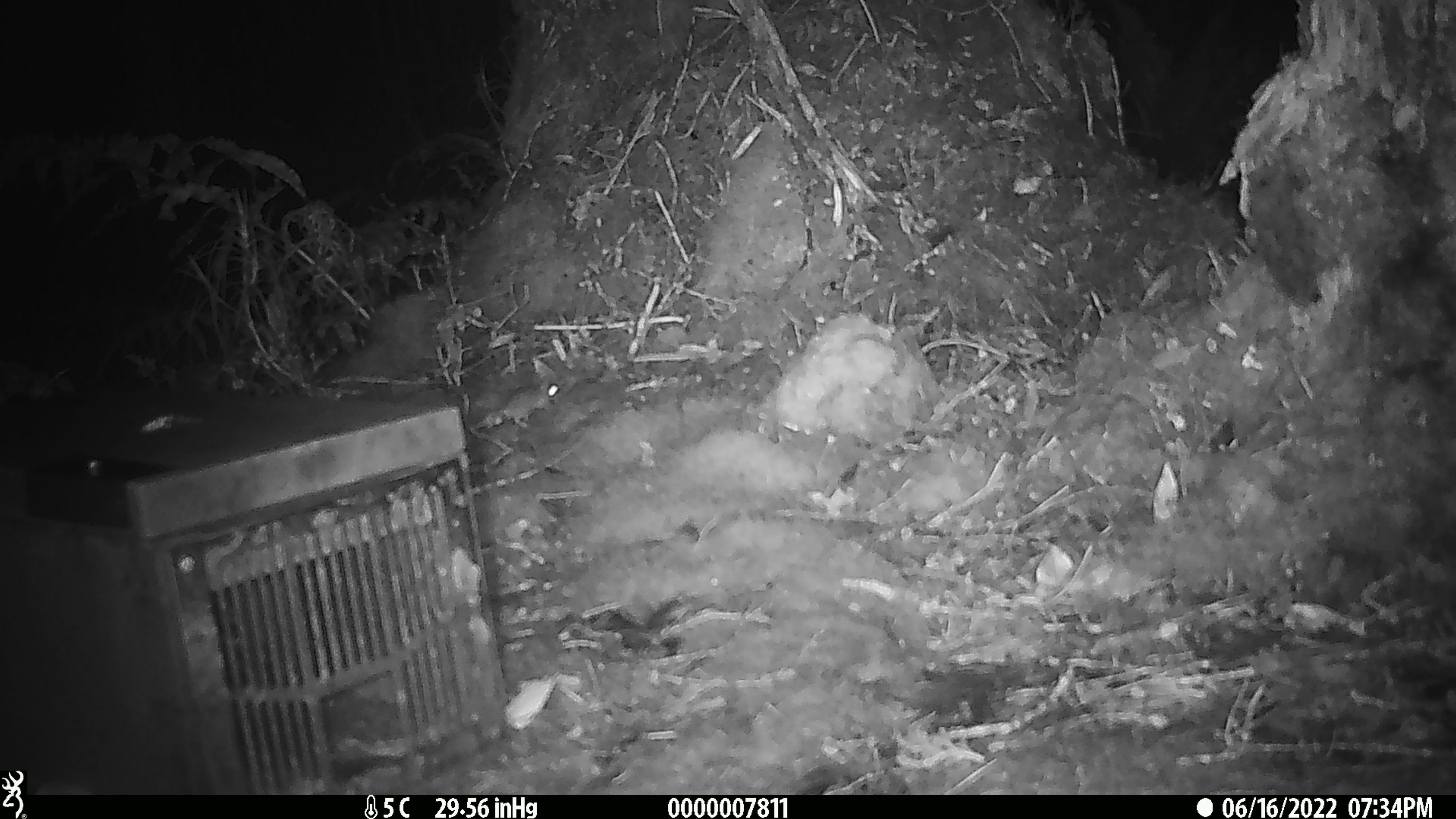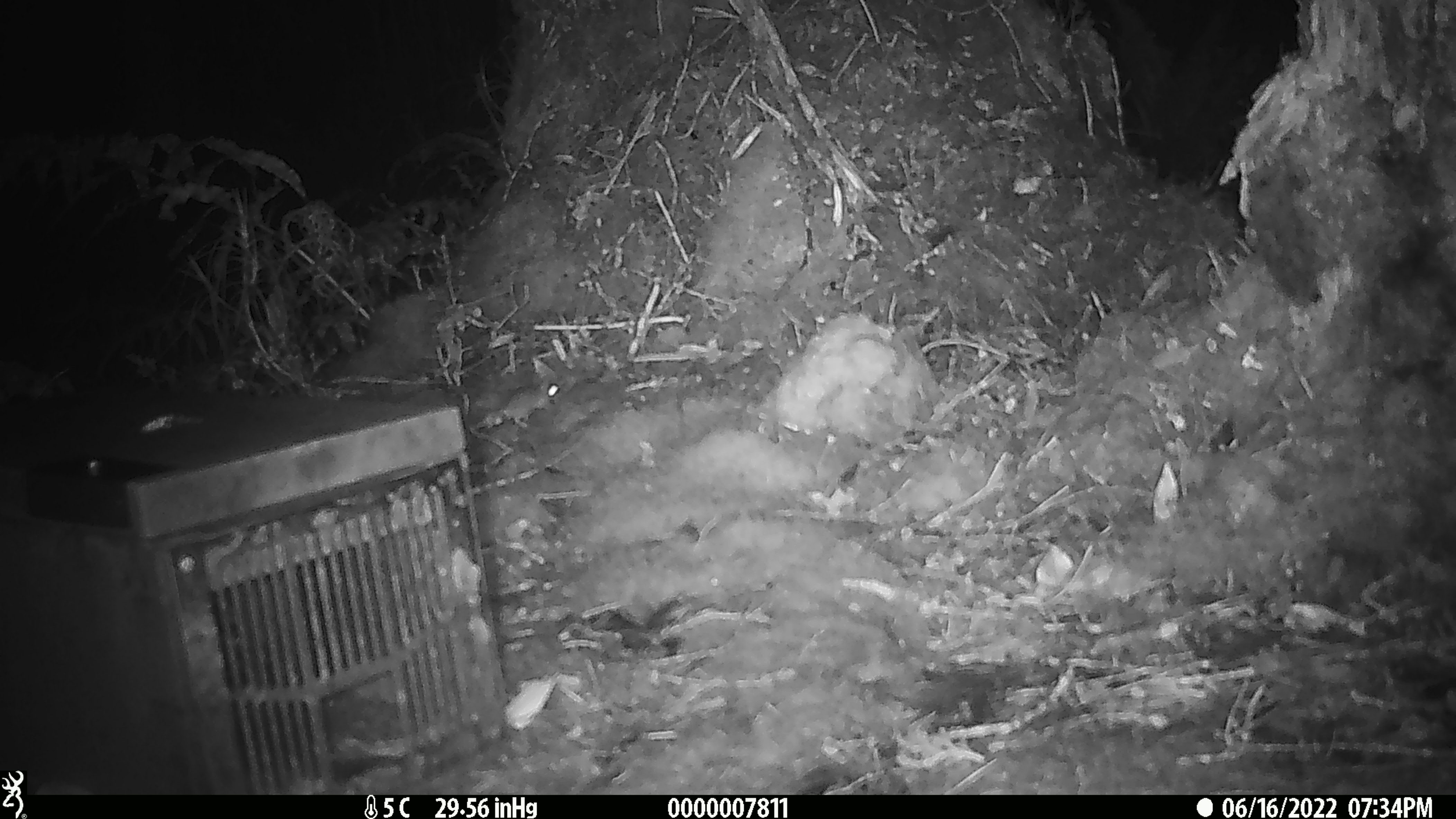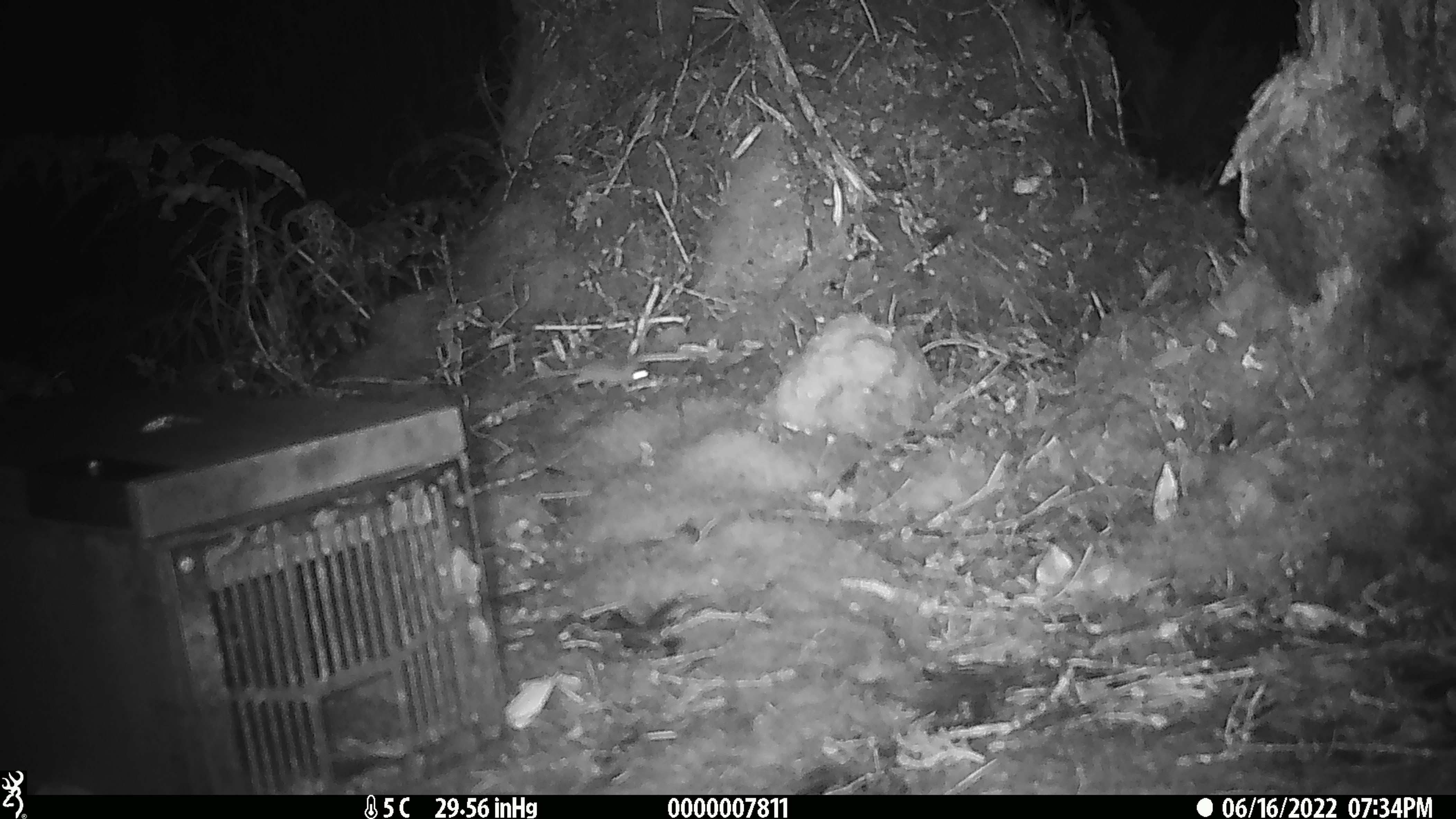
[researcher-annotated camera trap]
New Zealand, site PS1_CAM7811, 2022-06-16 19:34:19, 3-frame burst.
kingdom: Animalia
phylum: Chordata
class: Mammalia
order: Rodentia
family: Muridae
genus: Mus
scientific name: Mus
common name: mouse